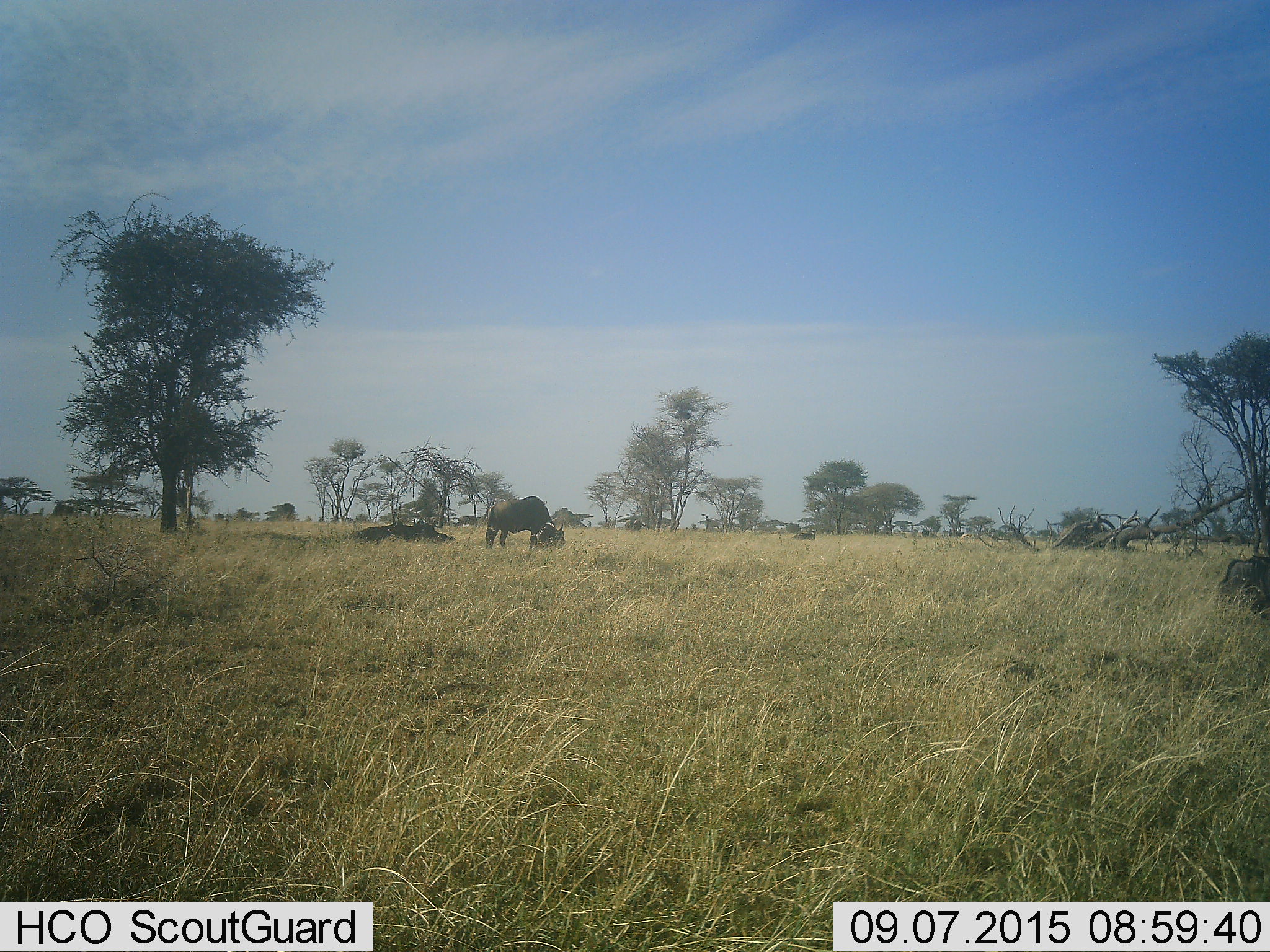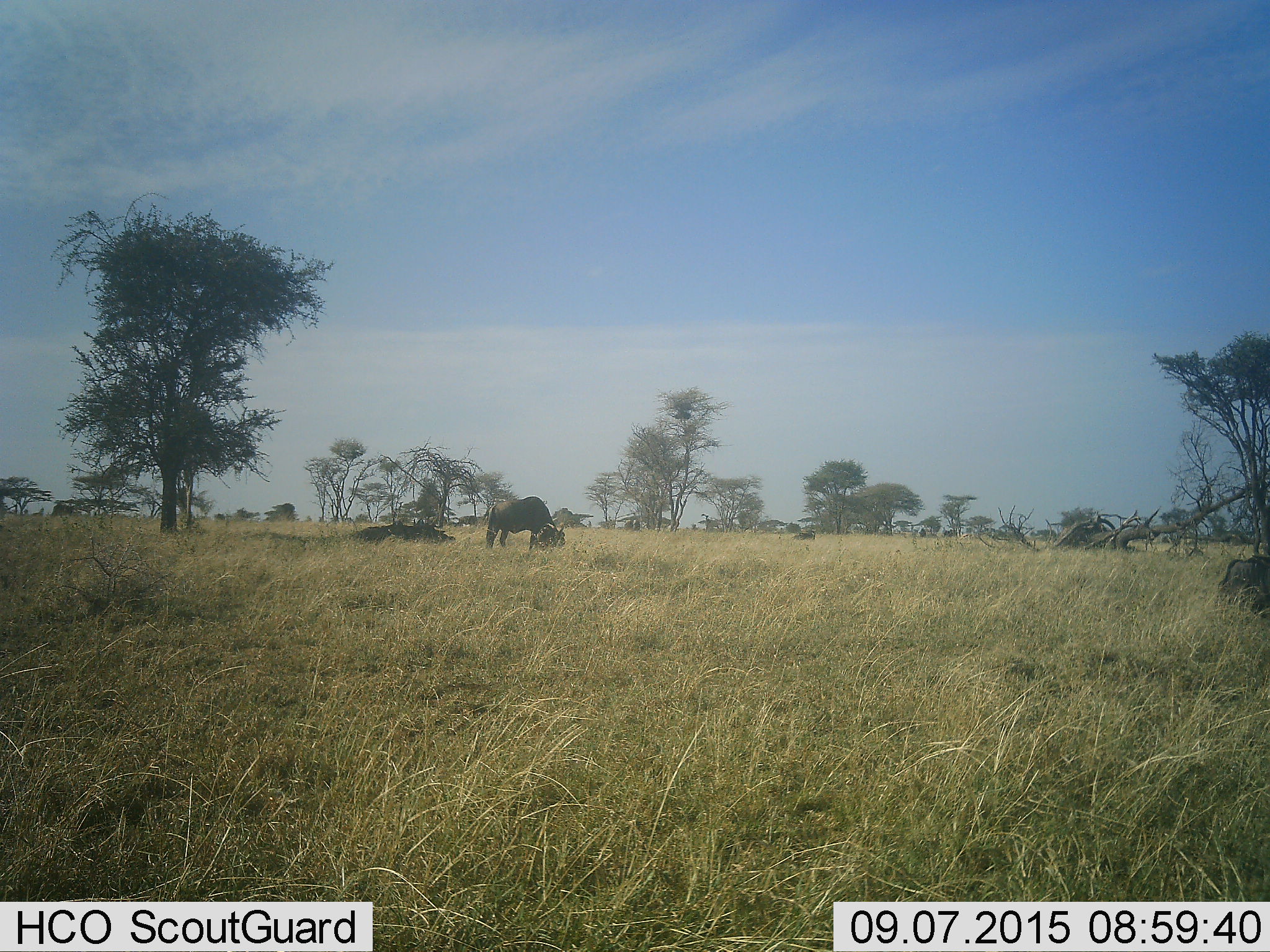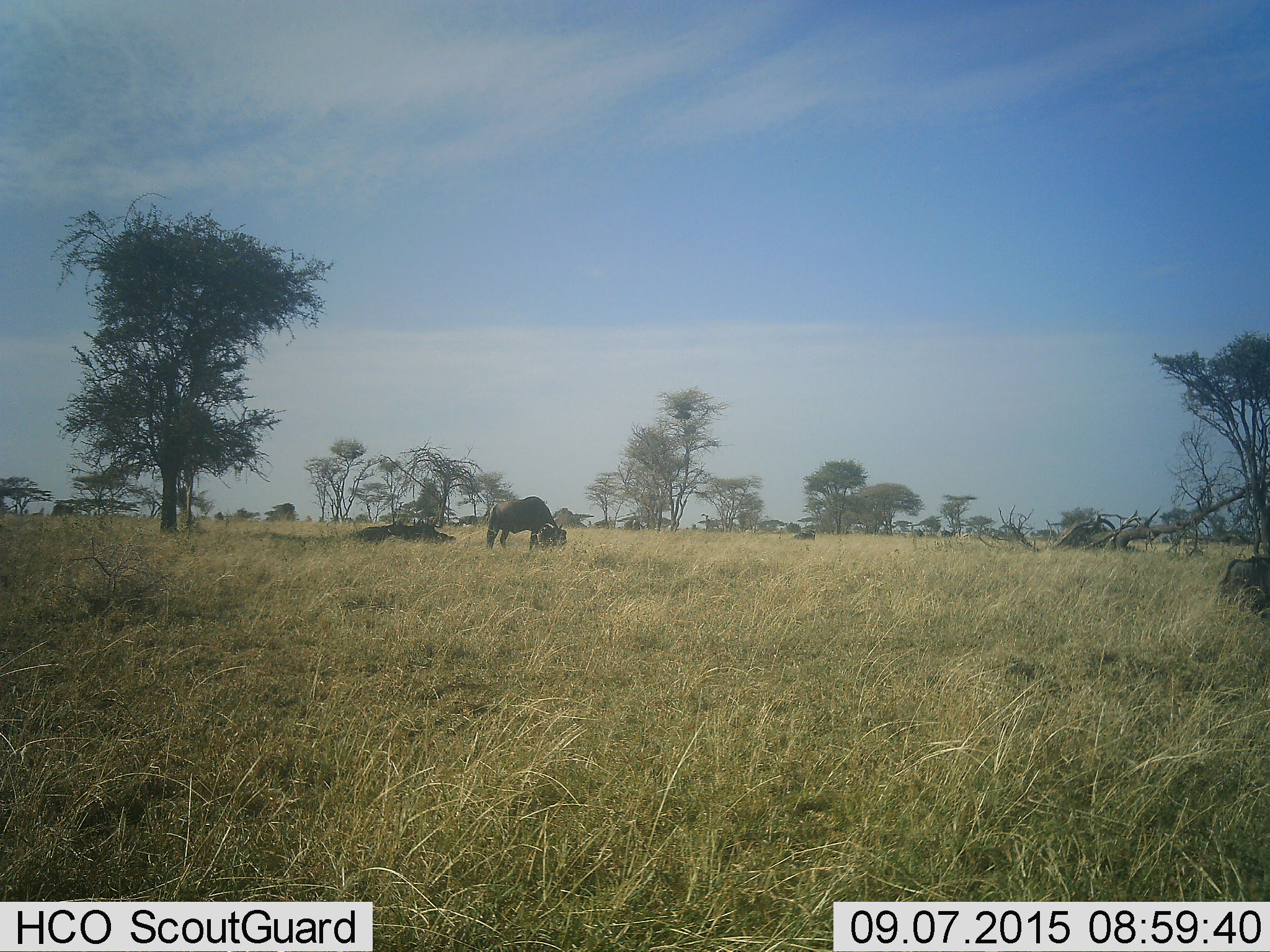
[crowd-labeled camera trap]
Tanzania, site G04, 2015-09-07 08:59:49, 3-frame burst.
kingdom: Animalia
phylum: Chordata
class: Mammalia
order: Artiodactyla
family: Bovidae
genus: Syncerus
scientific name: Syncerus caffer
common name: cape buffalo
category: buffalo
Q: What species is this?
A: Buffalo (cape buffalo) (Syncerus caffer).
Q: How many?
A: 5.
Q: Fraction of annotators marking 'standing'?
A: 27%.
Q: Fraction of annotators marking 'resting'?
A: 55%.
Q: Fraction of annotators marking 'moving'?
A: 18%.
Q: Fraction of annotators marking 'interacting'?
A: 0%.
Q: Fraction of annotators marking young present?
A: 9%.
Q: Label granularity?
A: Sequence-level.